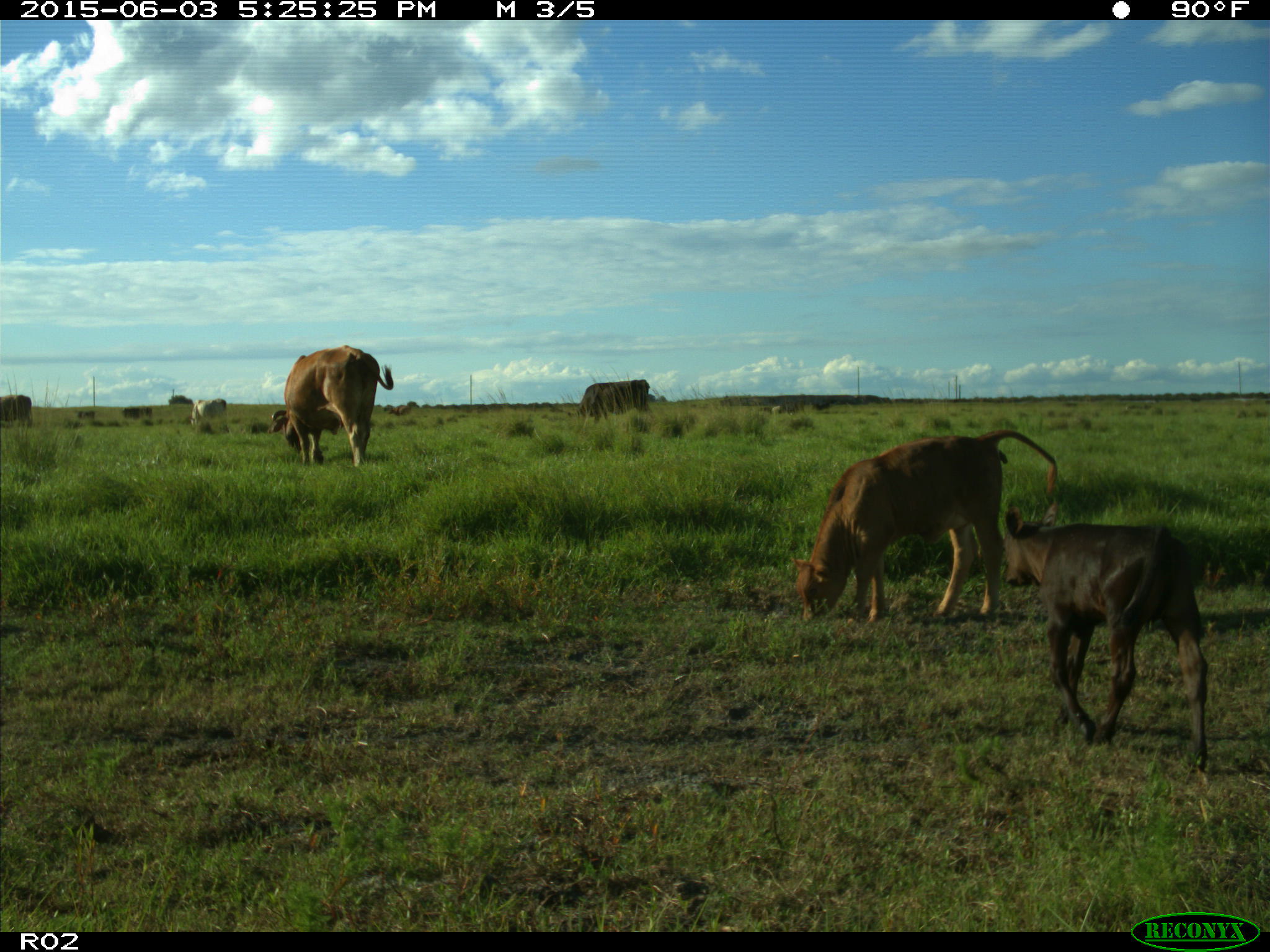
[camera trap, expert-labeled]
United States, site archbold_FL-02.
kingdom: Animalia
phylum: Chordata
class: Mammalia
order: Artiodactyla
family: Bovidae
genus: Bos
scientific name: Bos taurus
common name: domestic cow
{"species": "Bos taurus (domestic cow)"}